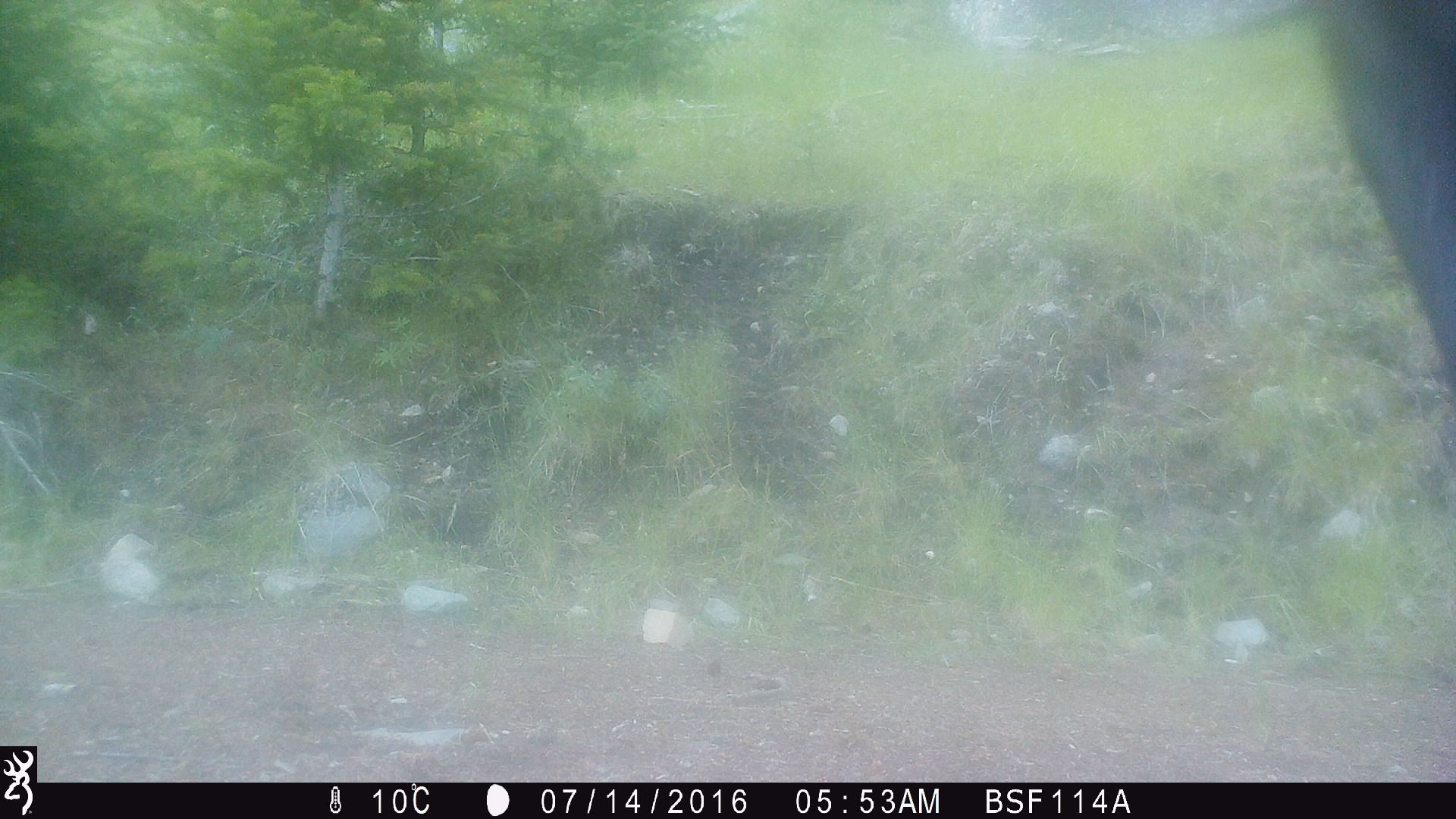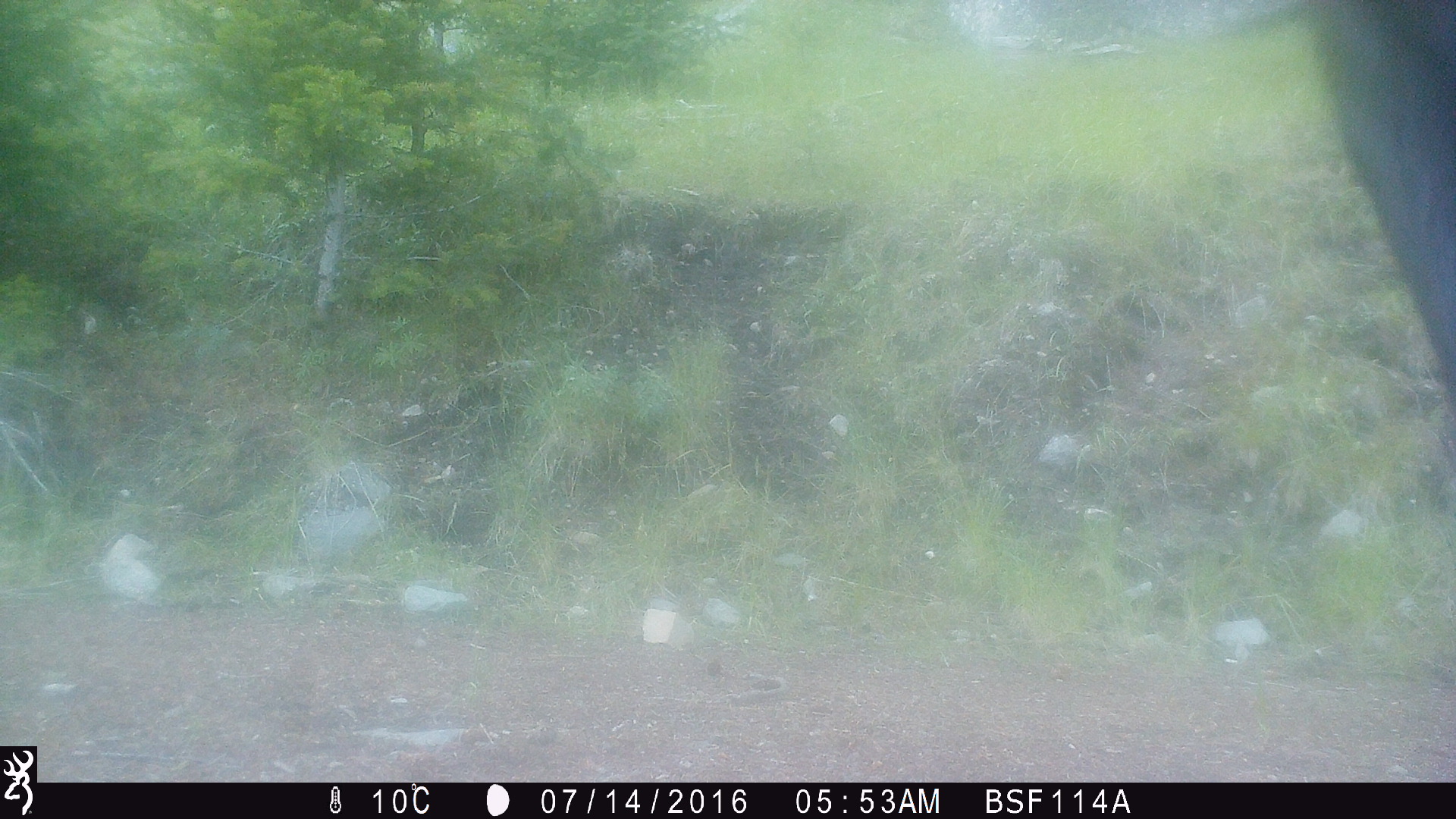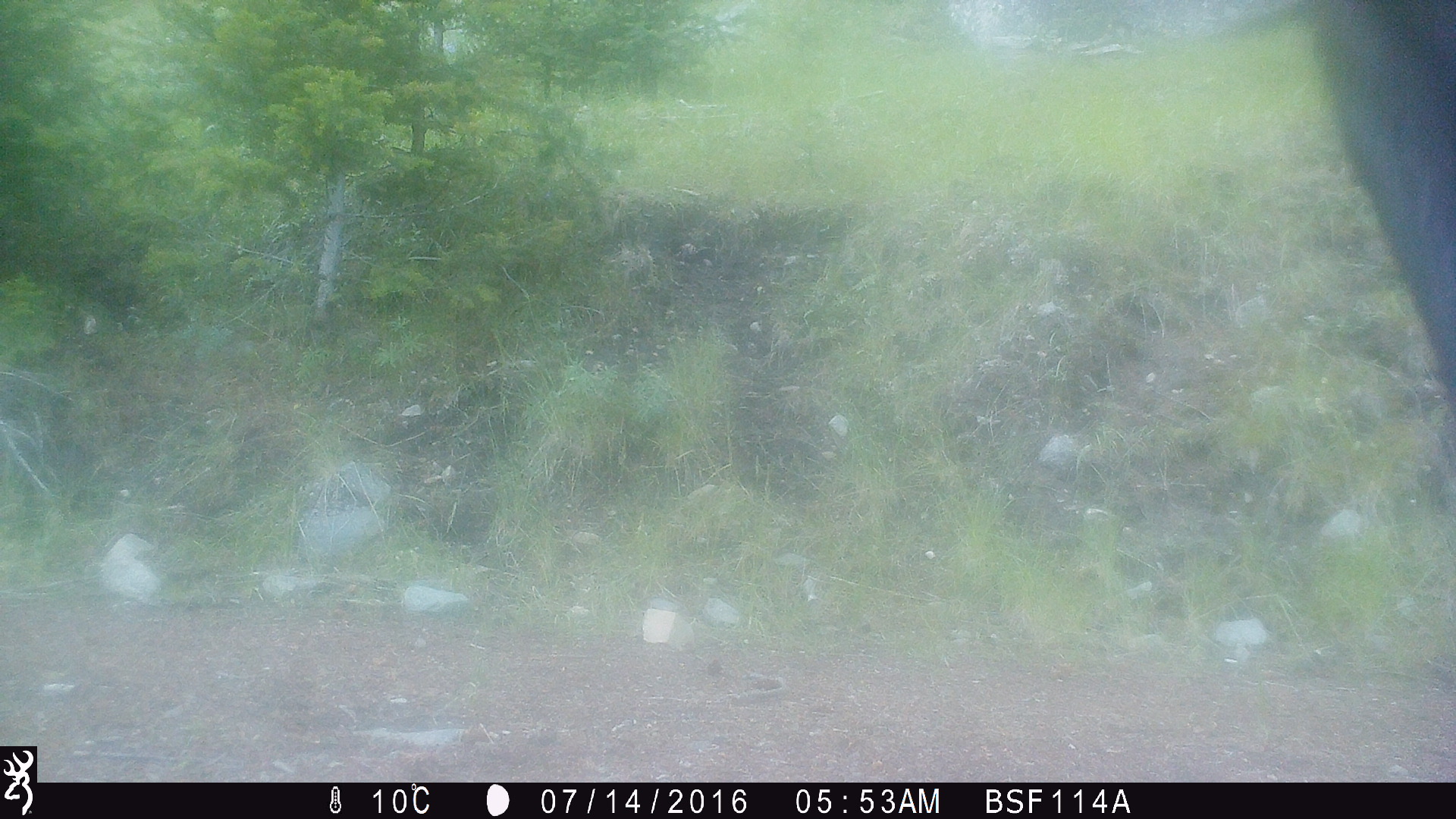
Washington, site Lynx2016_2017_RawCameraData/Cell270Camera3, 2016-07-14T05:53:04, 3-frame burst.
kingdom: Animalia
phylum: Chordata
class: Mammalia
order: Artiodactyla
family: Bovidae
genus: Bos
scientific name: Bos taurus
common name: domestic cattle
Domestic cattle (Bos taurus). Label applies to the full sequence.